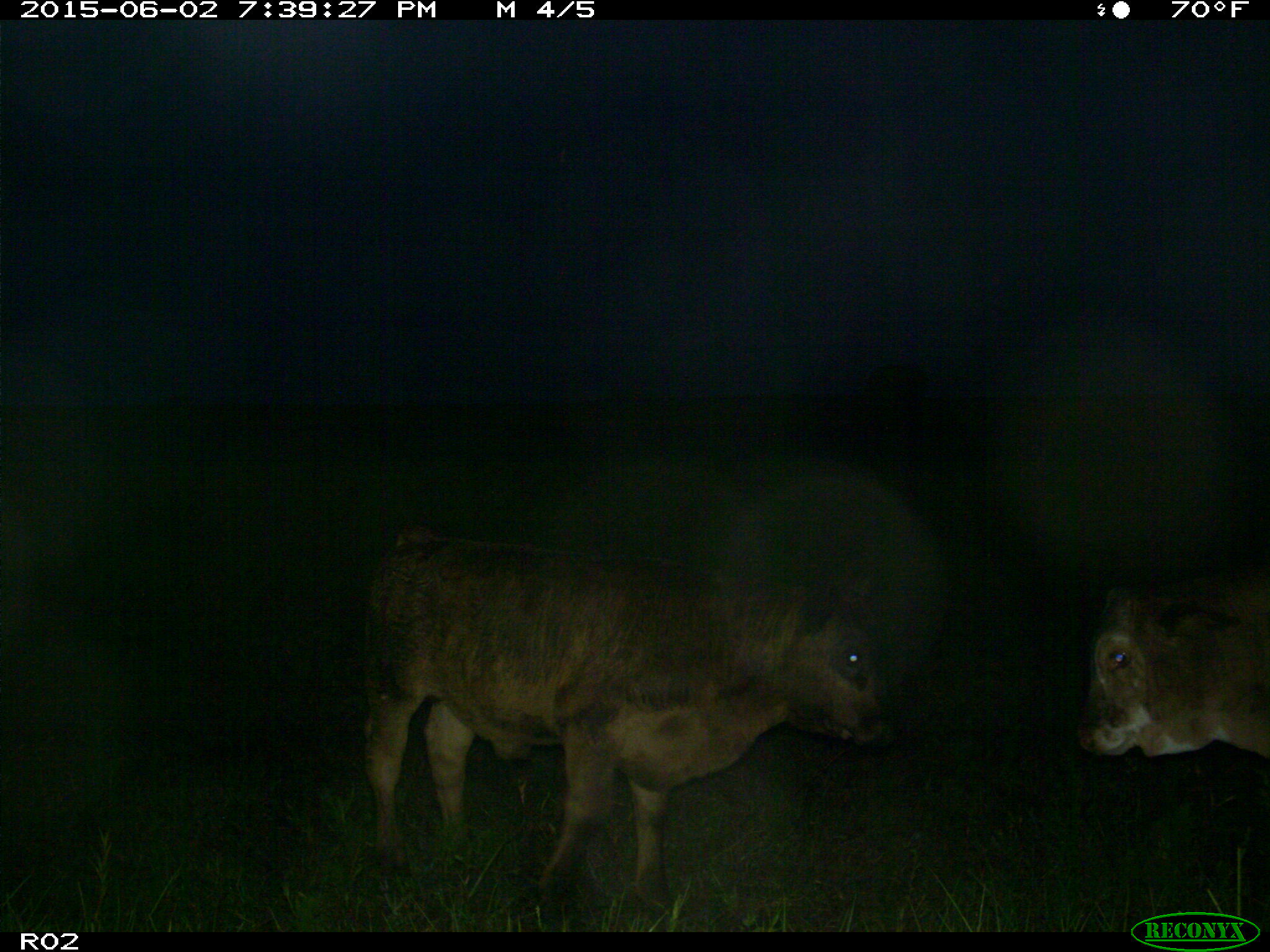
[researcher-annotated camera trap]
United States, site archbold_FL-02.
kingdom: Animalia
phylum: Chordata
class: Mammalia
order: Artiodactyla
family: Bovidae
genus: Bos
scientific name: Bos taurus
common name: domestic cow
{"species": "Bos taurus (domestic cow)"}